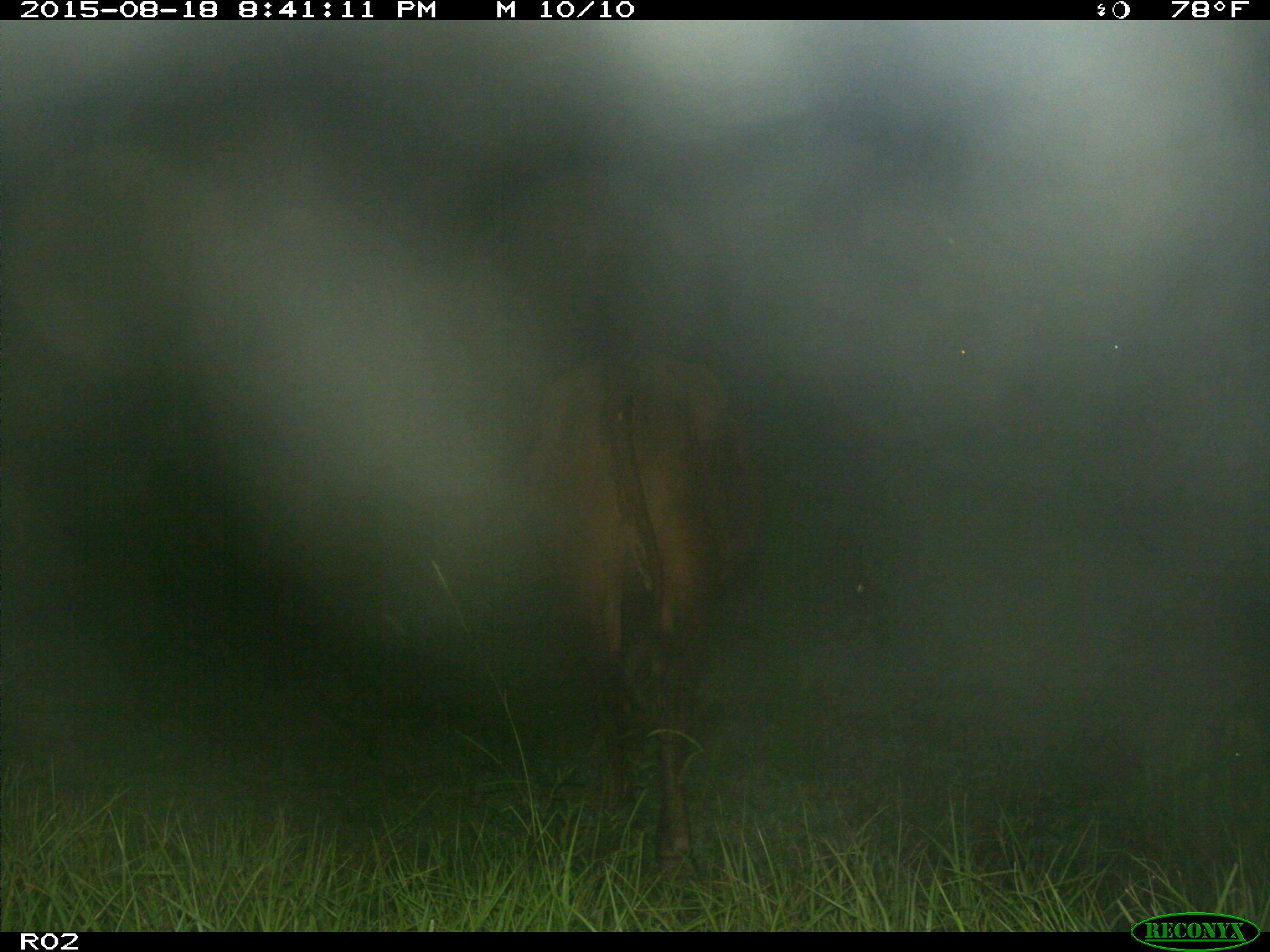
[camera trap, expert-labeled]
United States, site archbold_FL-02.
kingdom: Animalia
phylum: Chordata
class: Mammalia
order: Artiodactyla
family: Bovidae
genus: Bos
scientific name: Bos taurus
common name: domestic cow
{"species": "Bos taurus (domestic cow)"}